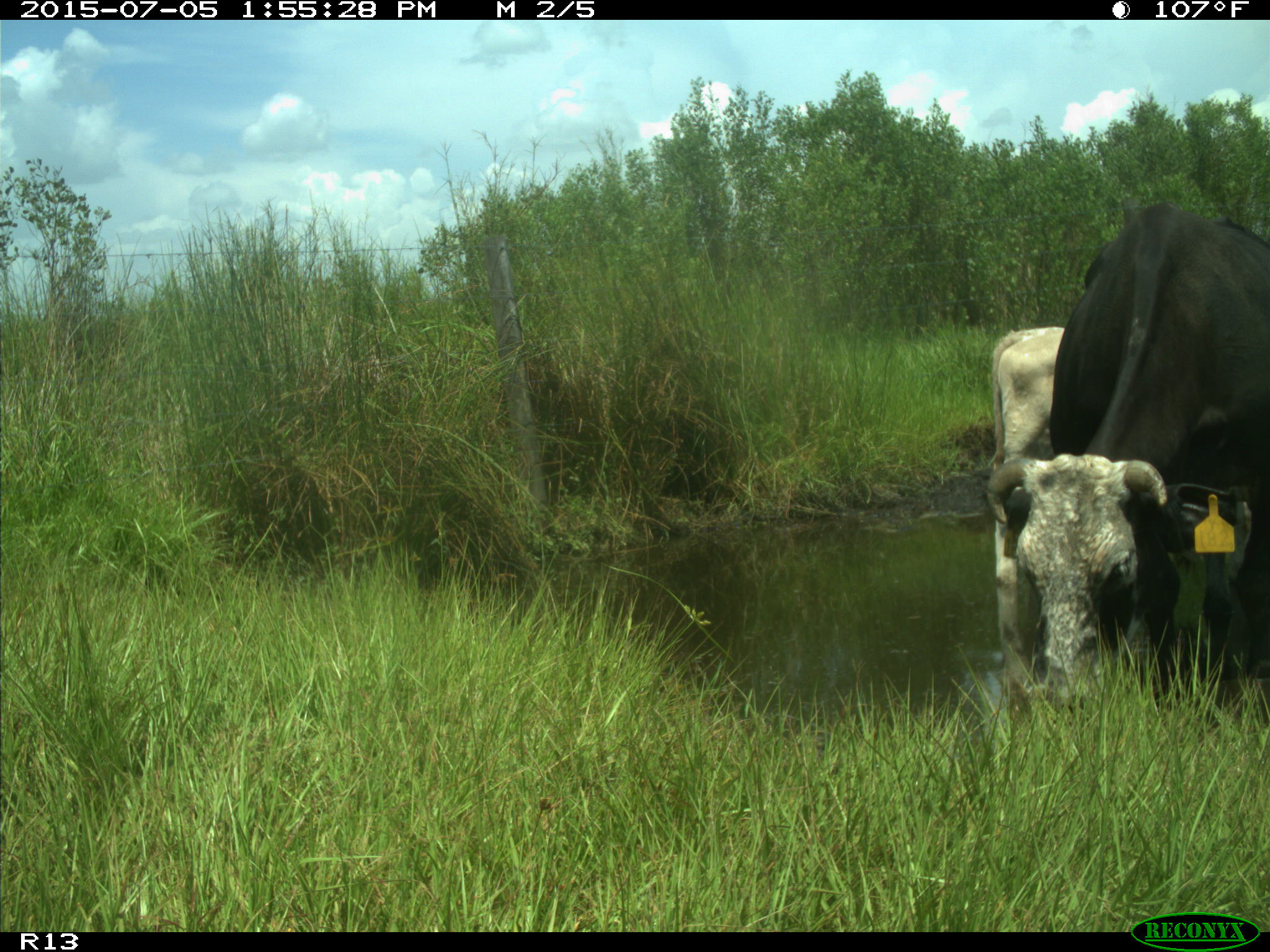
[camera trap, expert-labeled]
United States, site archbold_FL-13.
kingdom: Animalia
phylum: Chordata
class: Mammalia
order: Artiodactyla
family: Bovidae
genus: Bos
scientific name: Bos taurus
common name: domestic cow